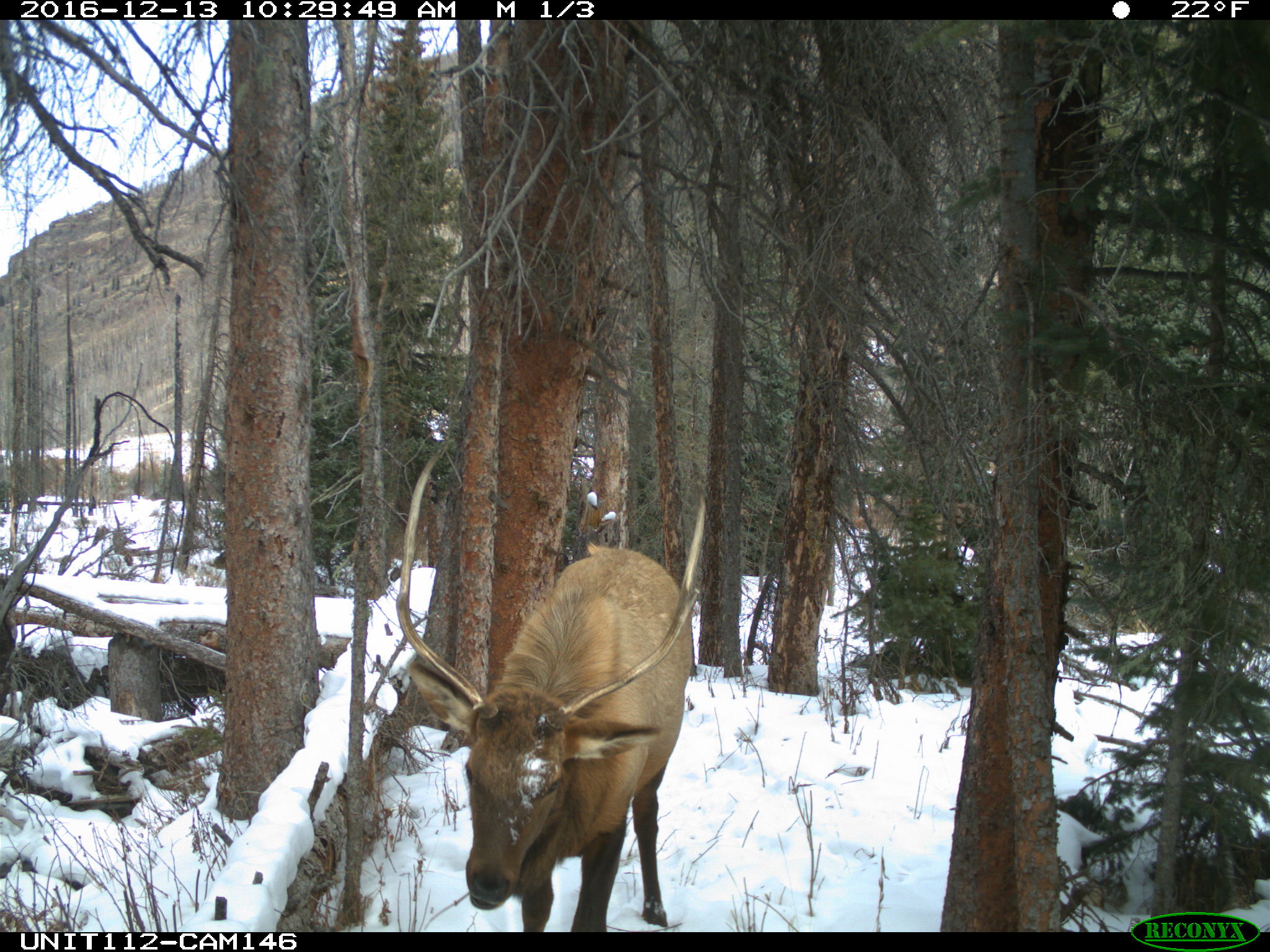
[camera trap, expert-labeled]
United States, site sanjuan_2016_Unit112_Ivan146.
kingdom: Animalia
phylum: Chordata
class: Mammalia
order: Artiodactyla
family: Cervidae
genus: Cervus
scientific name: Cervus elaphus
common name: red deer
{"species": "Cervus elaphus (red deer)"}